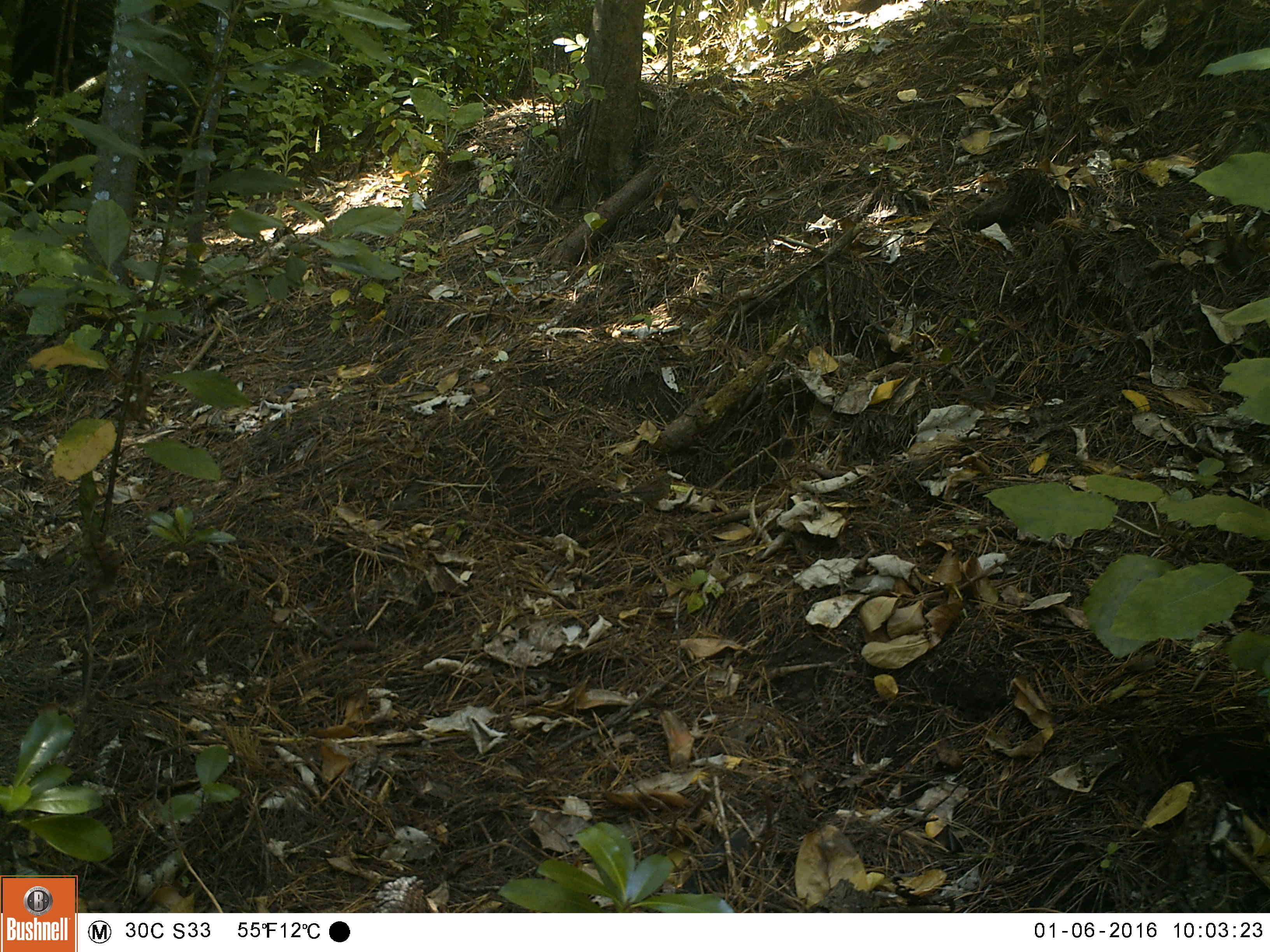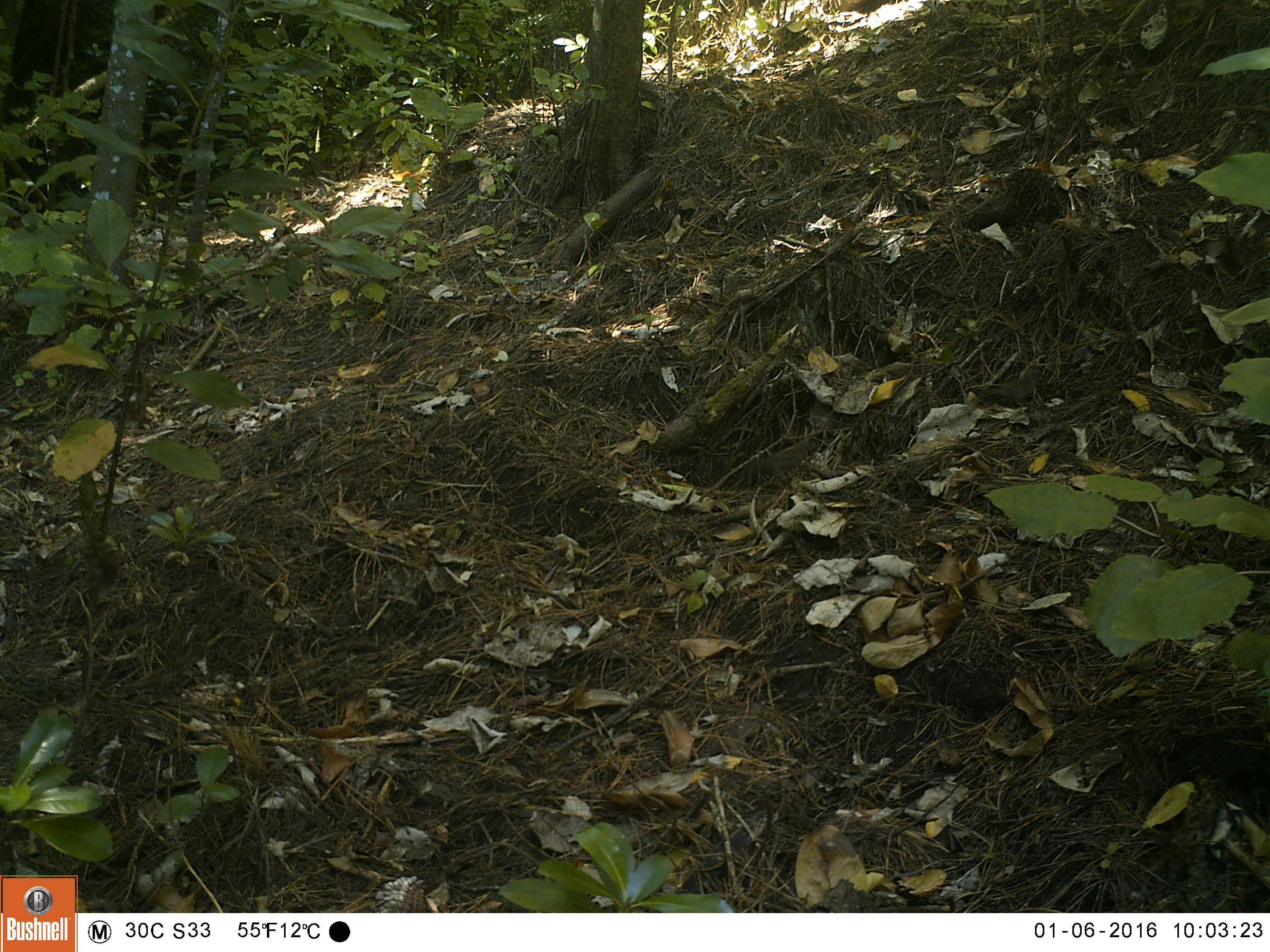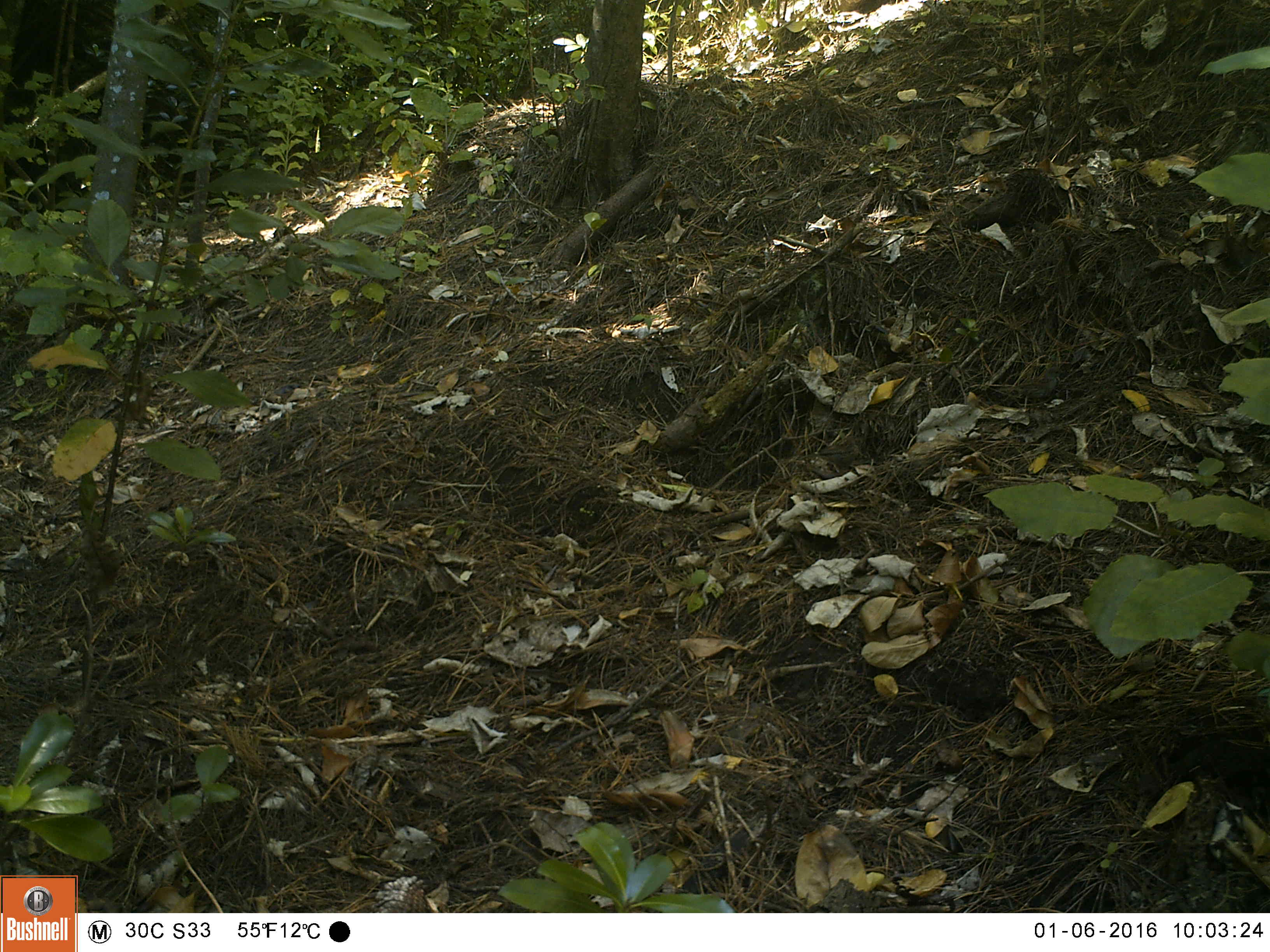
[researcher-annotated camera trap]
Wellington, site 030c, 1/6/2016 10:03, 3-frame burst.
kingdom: Animalia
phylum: Chordata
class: Aves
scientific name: Aves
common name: bird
Bird (Aves).